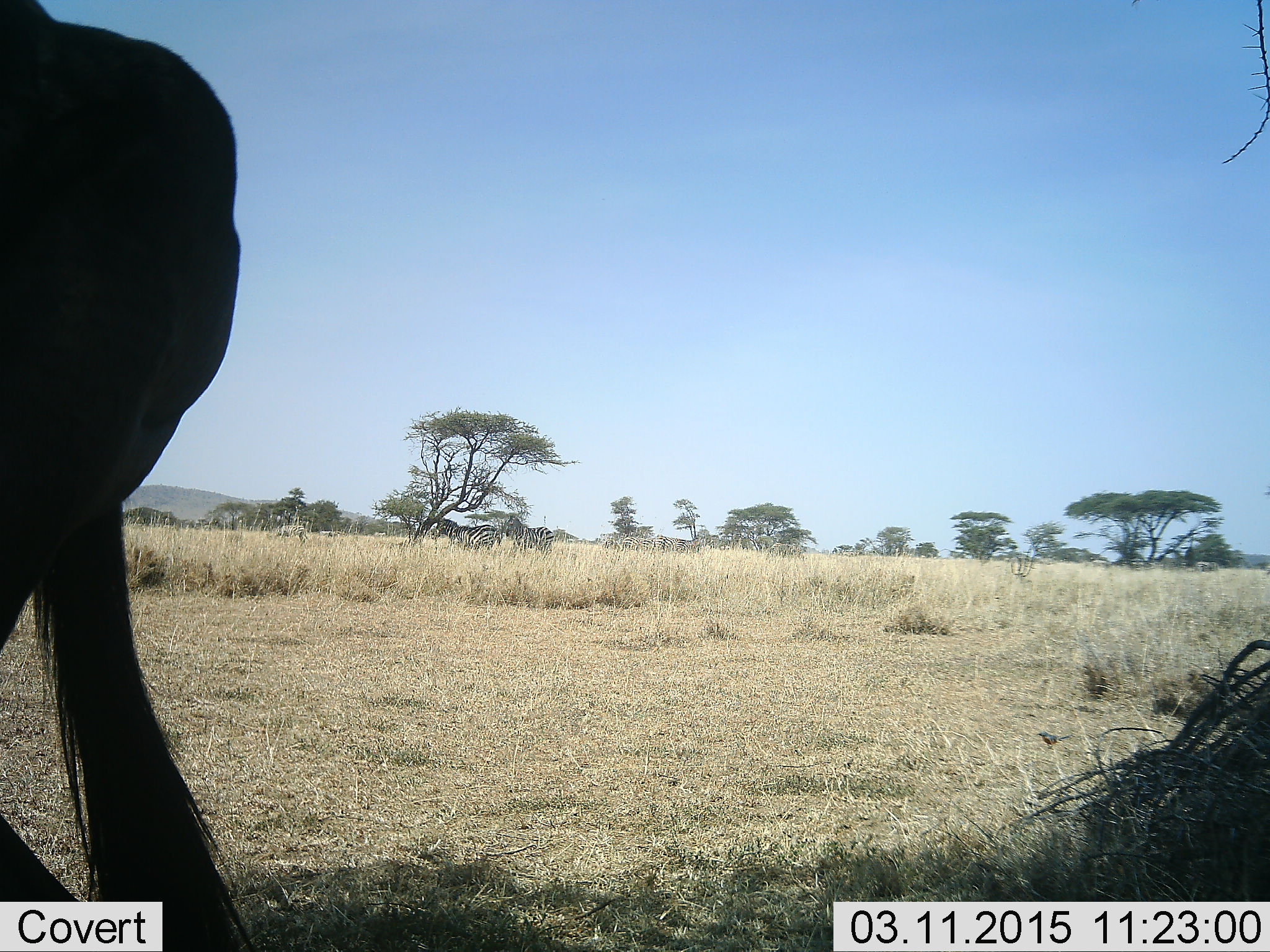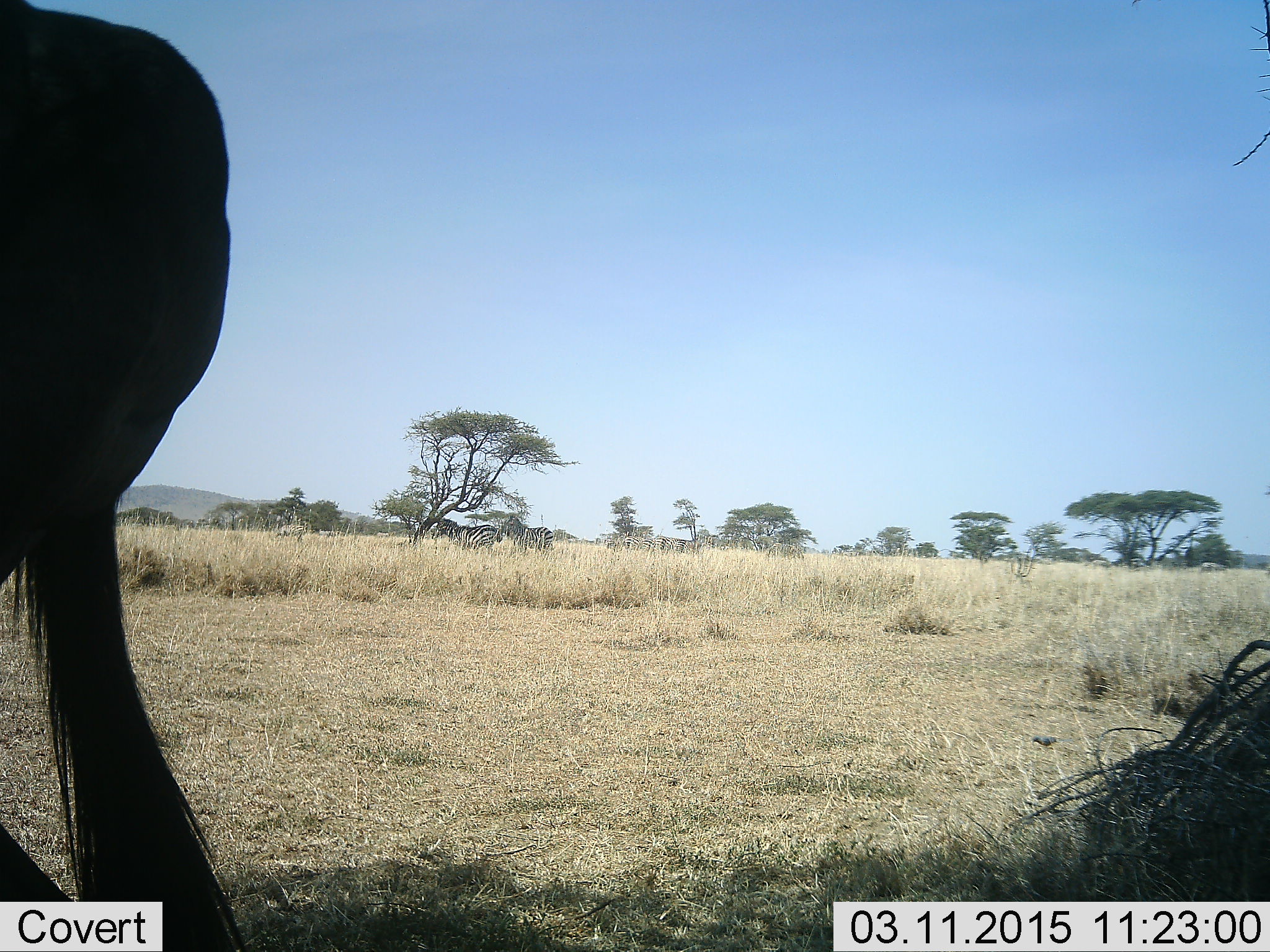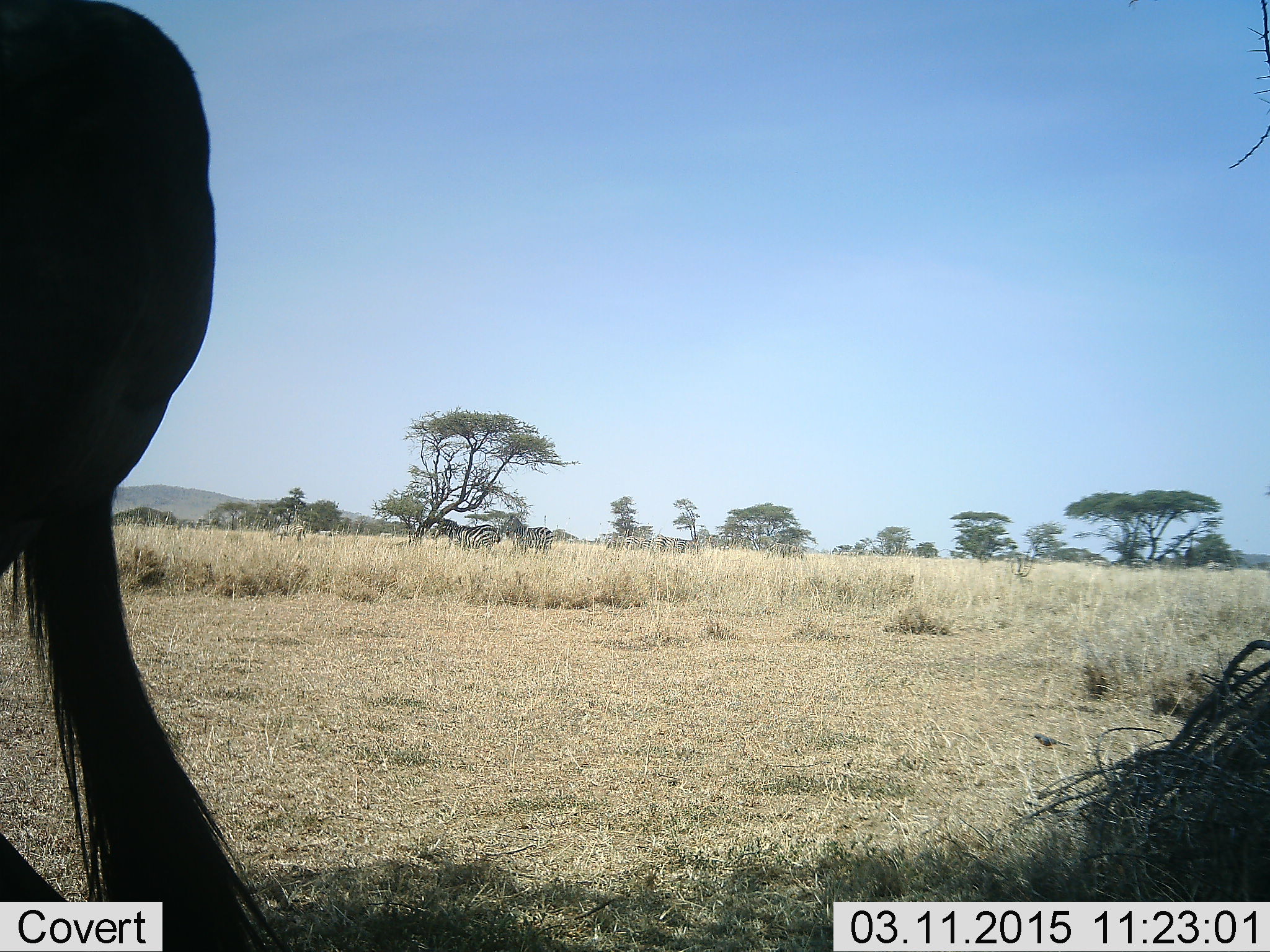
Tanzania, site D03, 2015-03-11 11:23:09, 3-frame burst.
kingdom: Animalia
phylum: Chordata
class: Mammalia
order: Artiodactyla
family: Bovidae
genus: Connochaetes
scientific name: Connochaetes taurinus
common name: blue wildebeest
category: wildebeest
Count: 1.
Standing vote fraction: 92%.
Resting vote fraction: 0%.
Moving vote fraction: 8%.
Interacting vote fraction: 0%.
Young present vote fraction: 0%.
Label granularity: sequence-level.